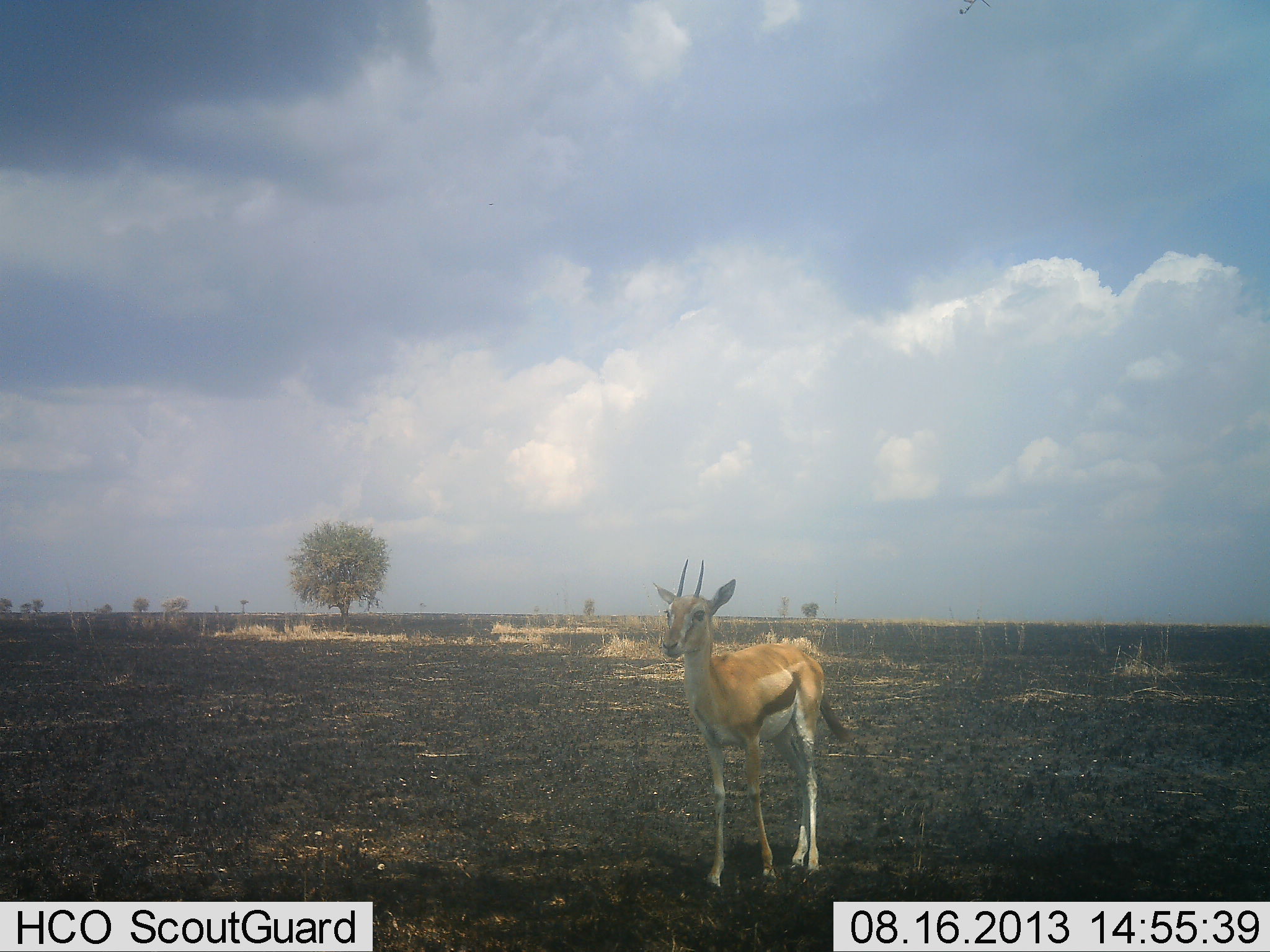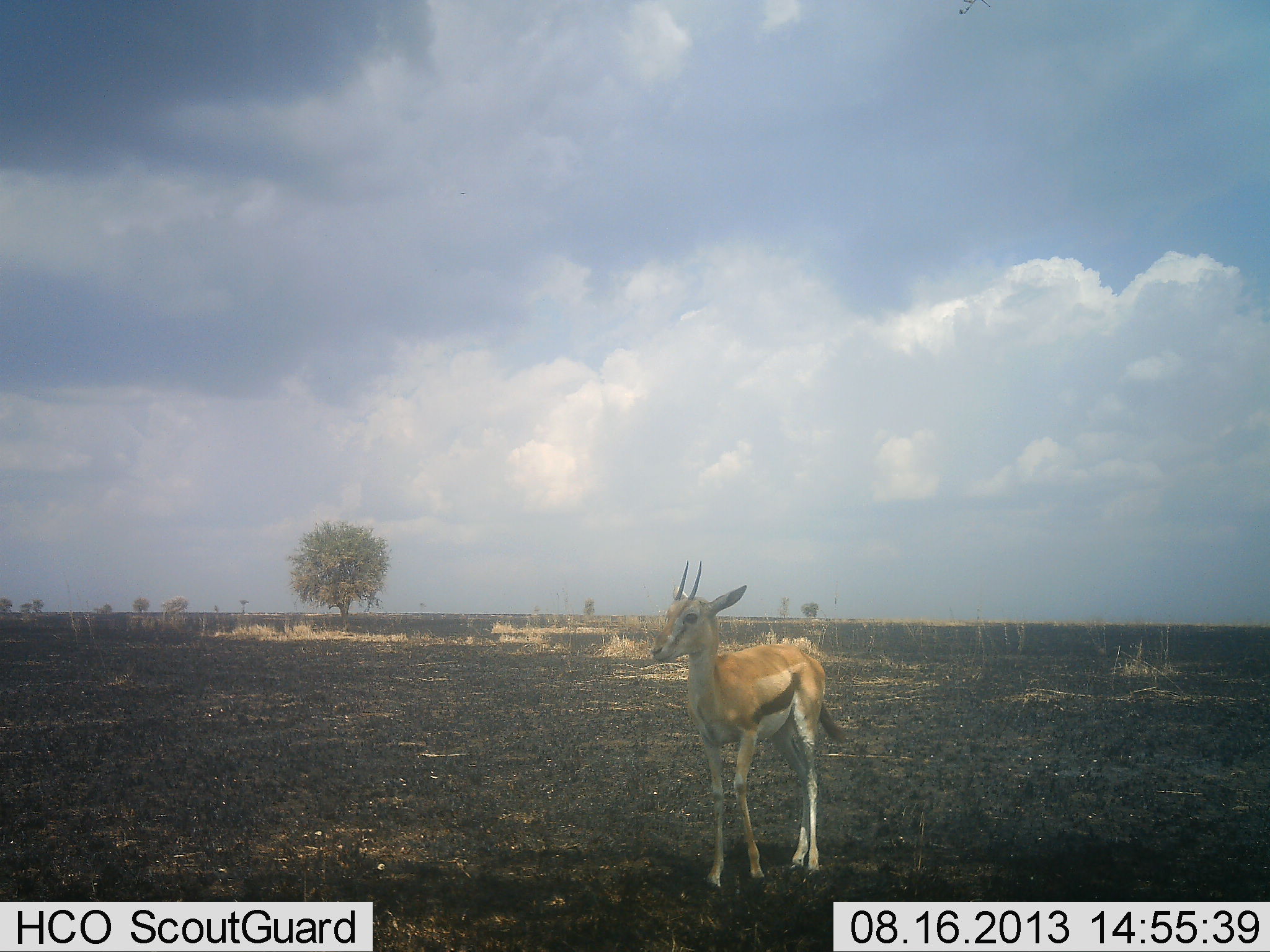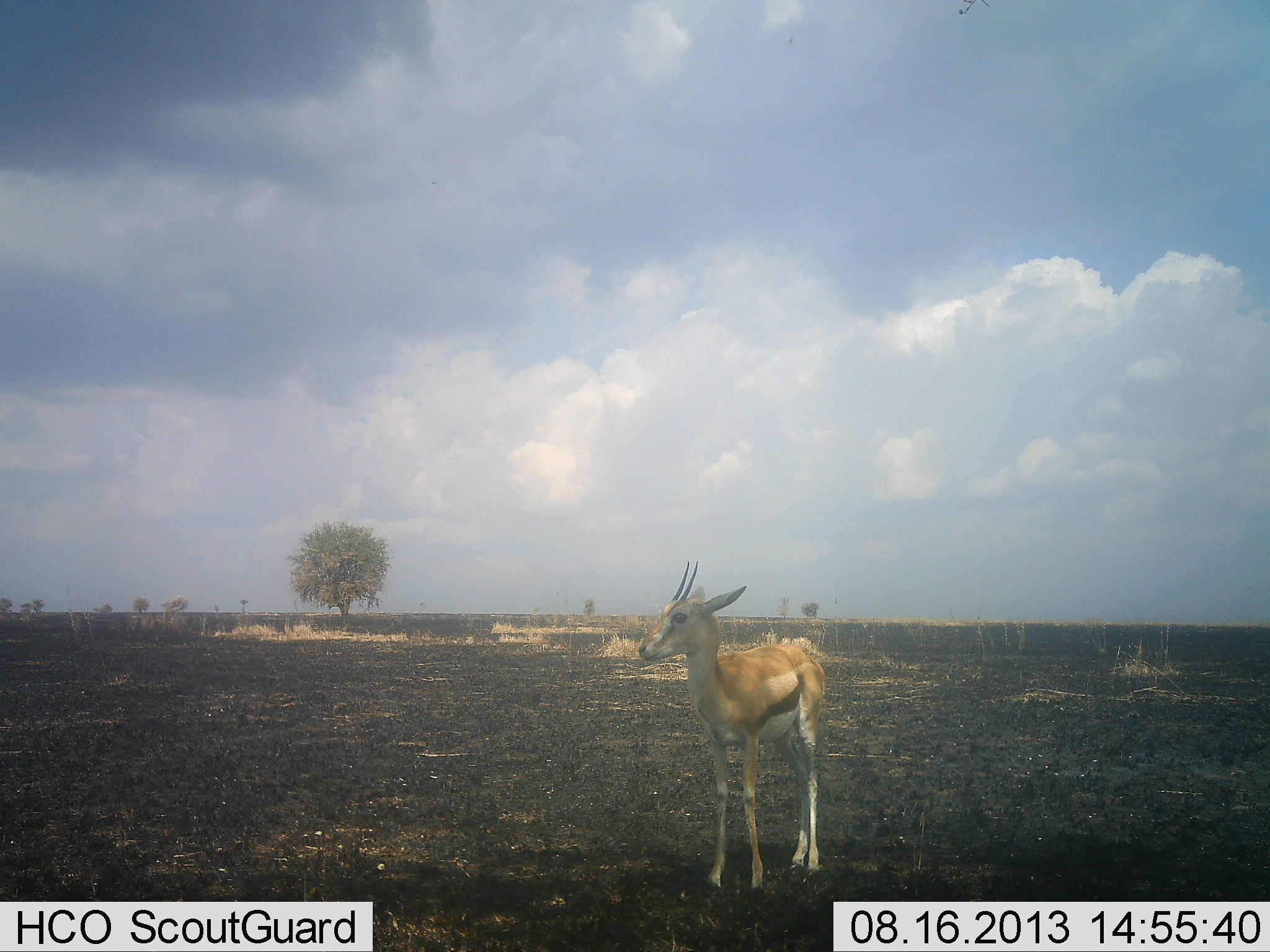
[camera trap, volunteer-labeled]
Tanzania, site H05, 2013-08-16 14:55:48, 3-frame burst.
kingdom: Animalia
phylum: Chordata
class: Mammalia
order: Artiodactyla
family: Bovidae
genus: Eudorcas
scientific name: Eudorcas thomsonii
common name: thomson's gazelle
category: gazellethomsons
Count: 1.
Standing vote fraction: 100%.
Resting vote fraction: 0%.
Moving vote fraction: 0%.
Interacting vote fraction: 0%.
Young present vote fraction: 0%.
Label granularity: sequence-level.